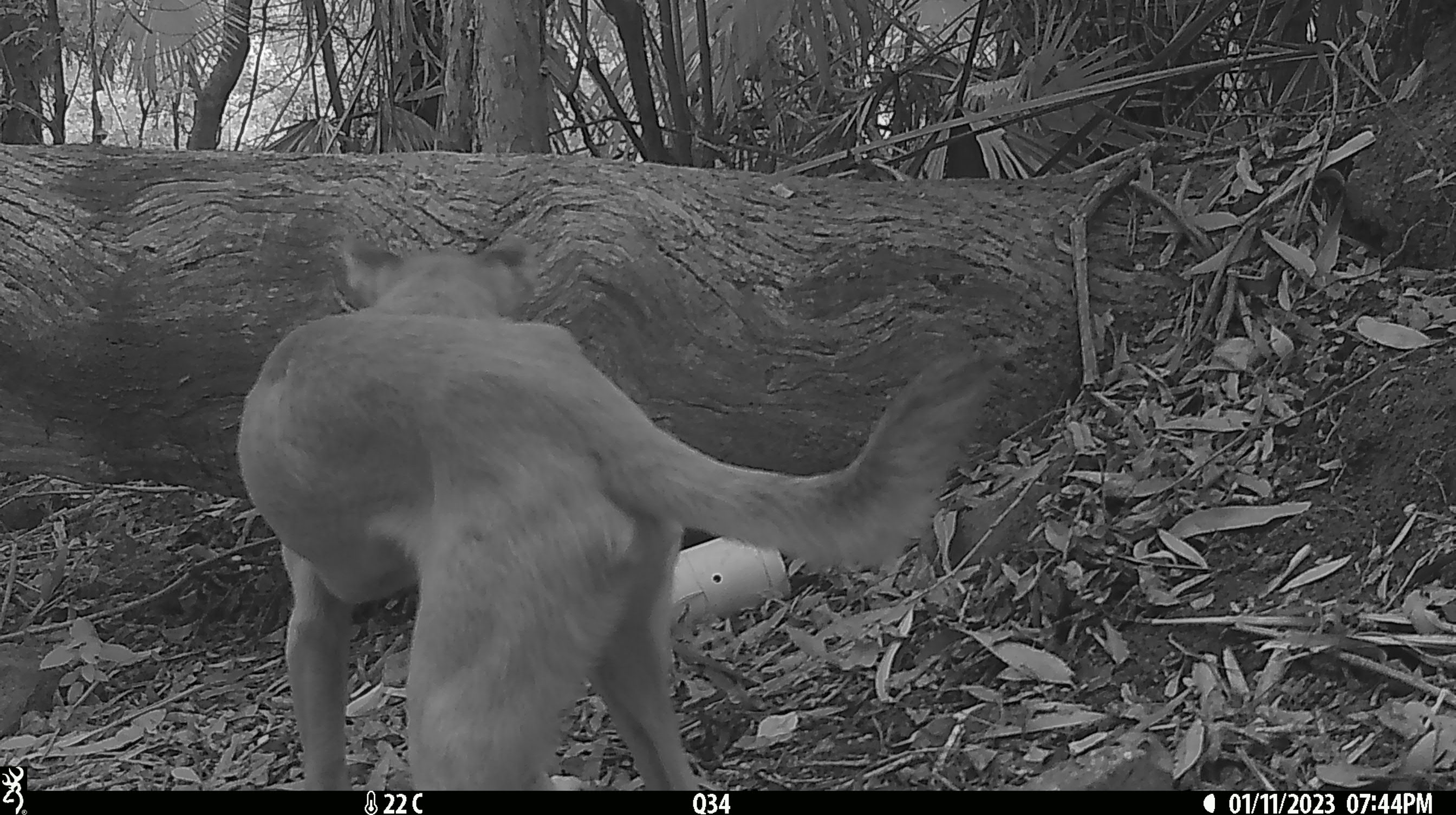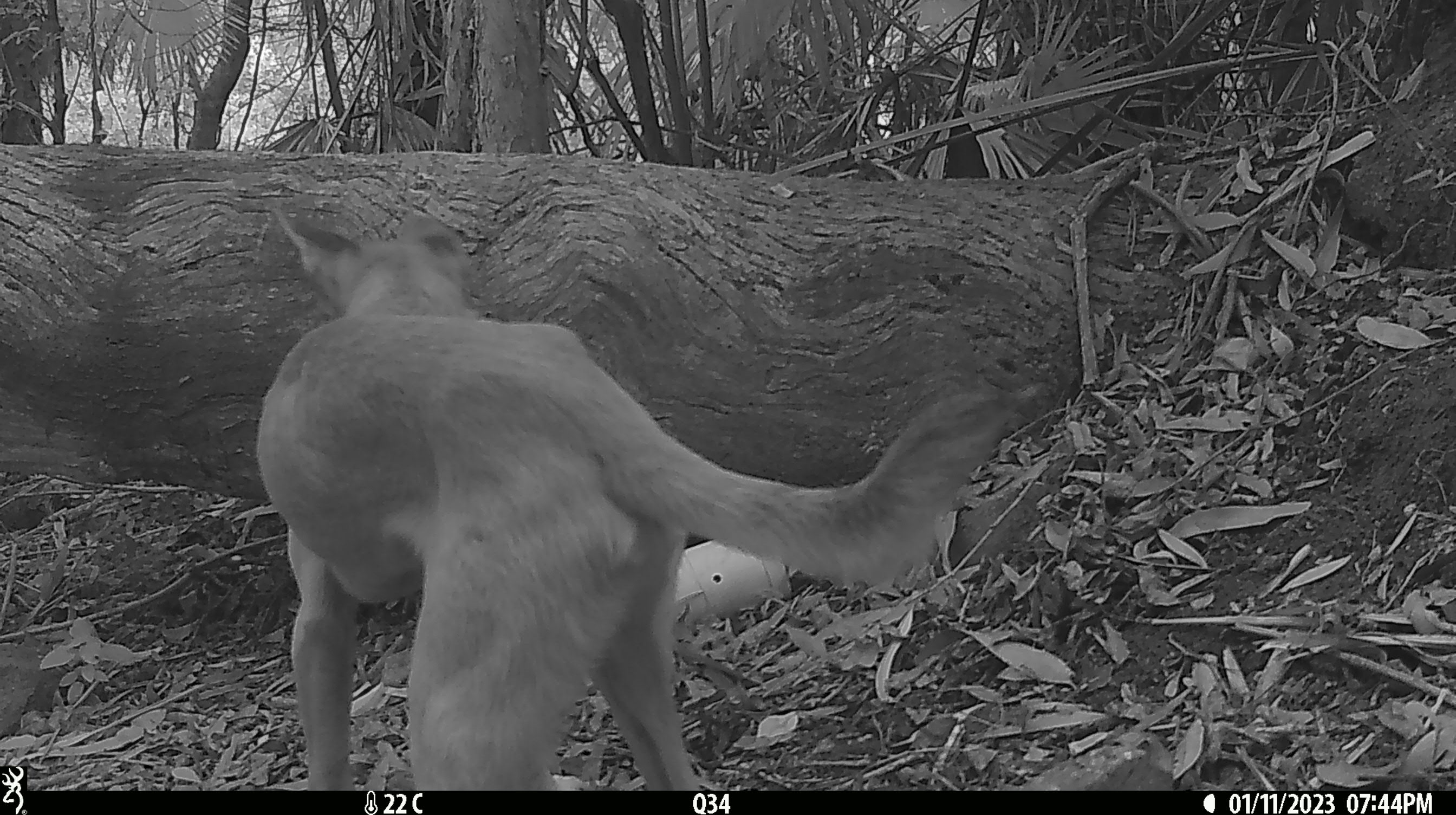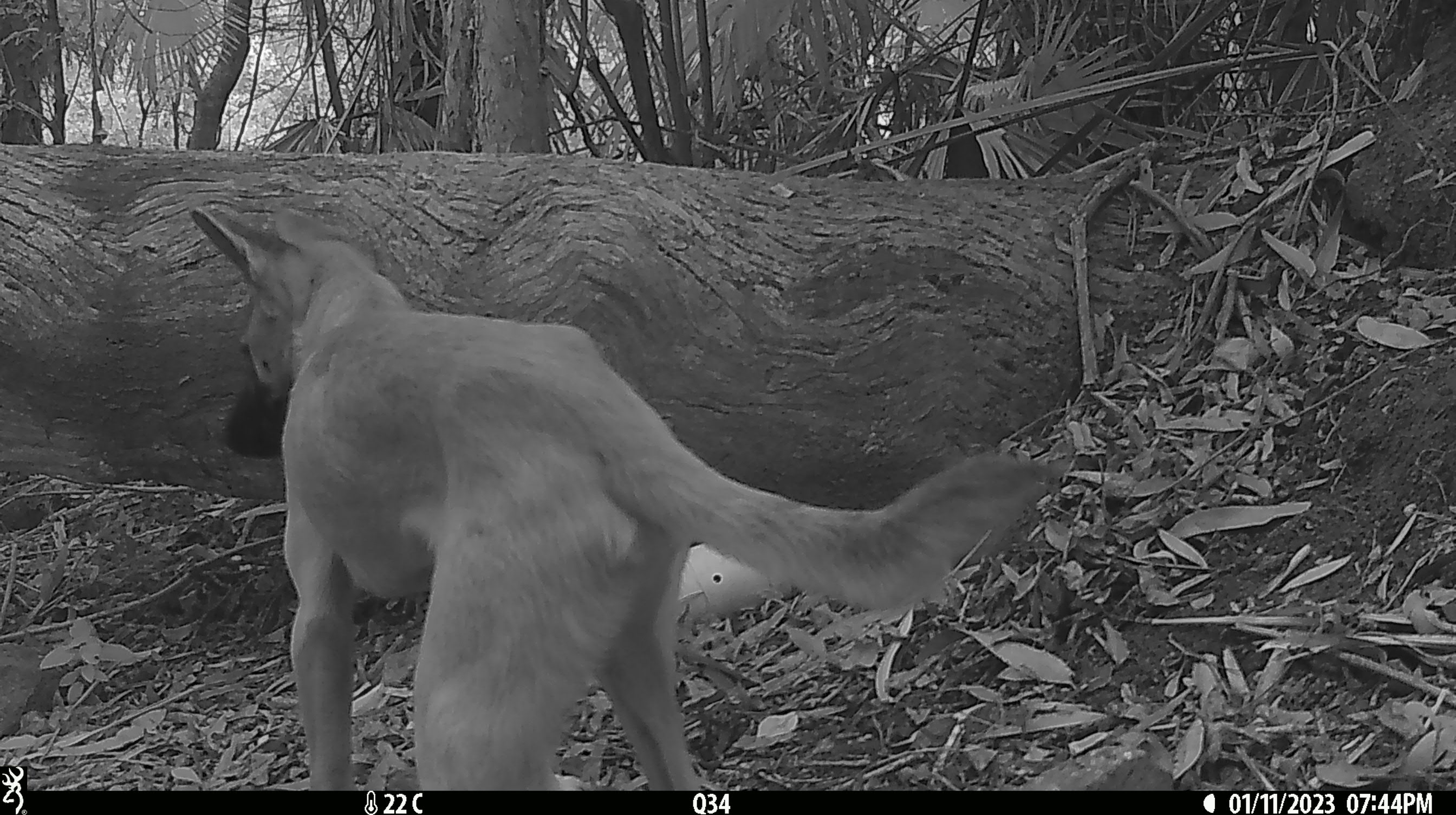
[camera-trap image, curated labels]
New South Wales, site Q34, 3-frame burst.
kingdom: Animalia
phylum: Chordata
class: Mammalia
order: Carnivora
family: Canidae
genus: Canis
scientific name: Canis familiaris dingo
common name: dingo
Dingo (Canis familiaris dingo).